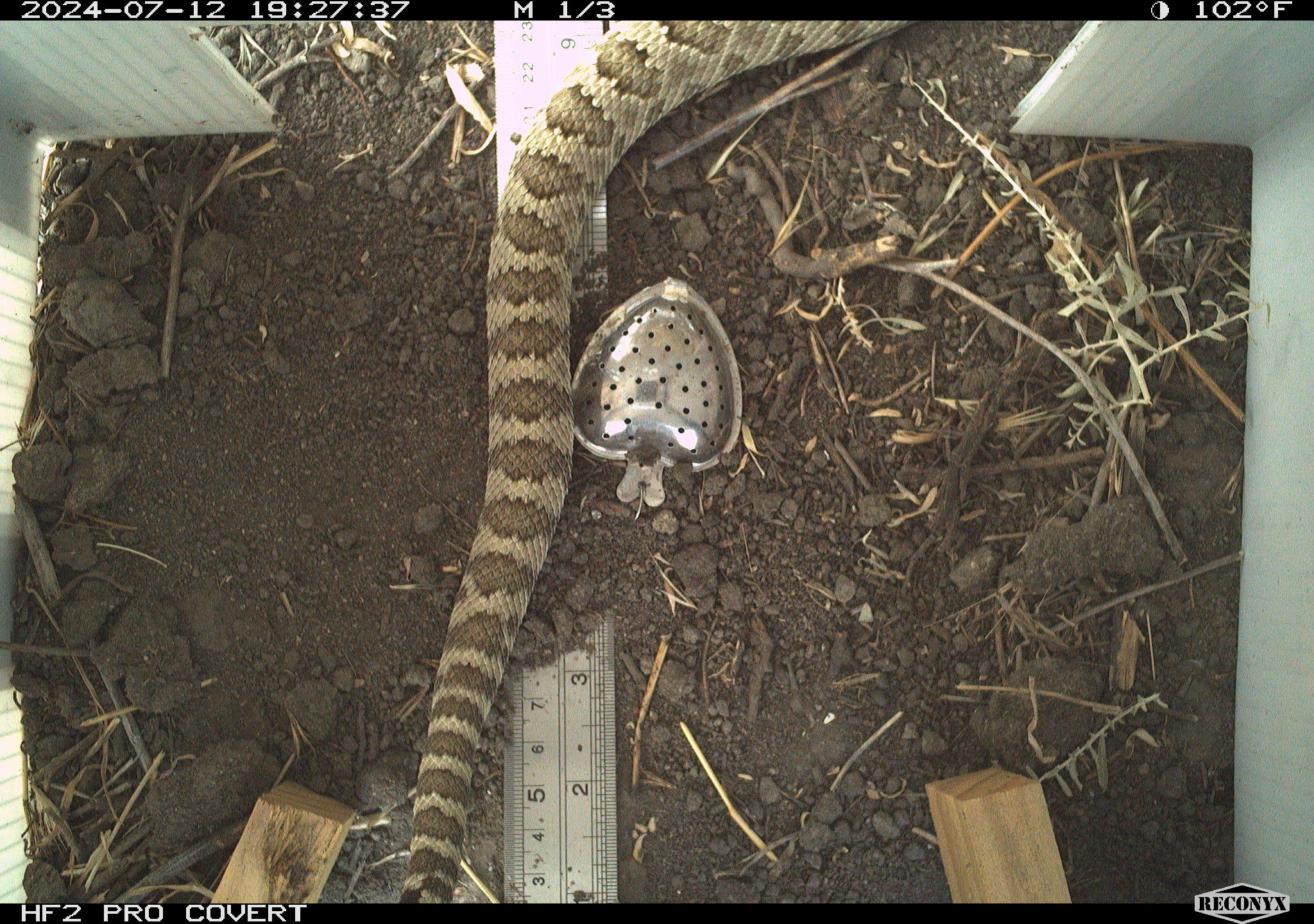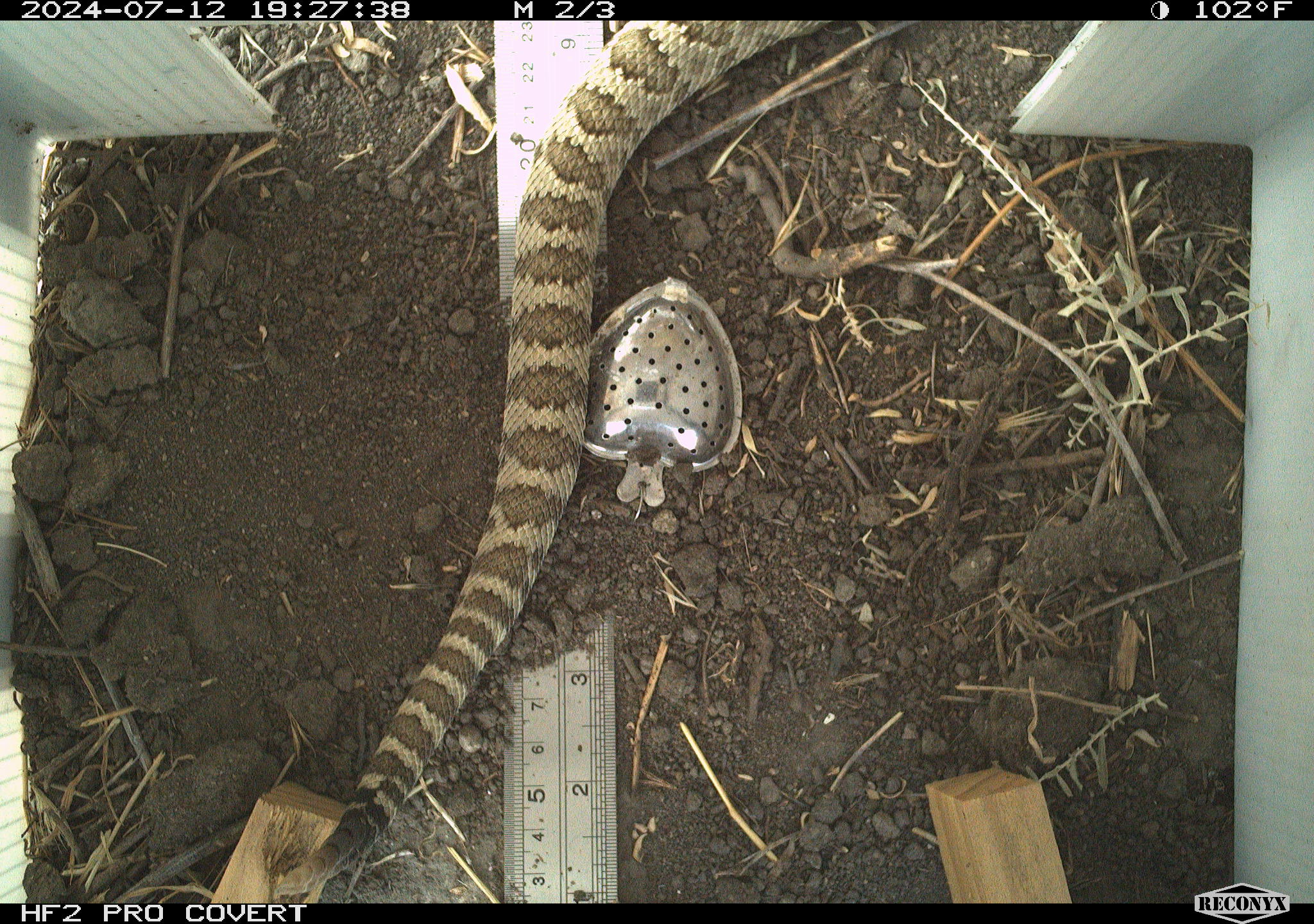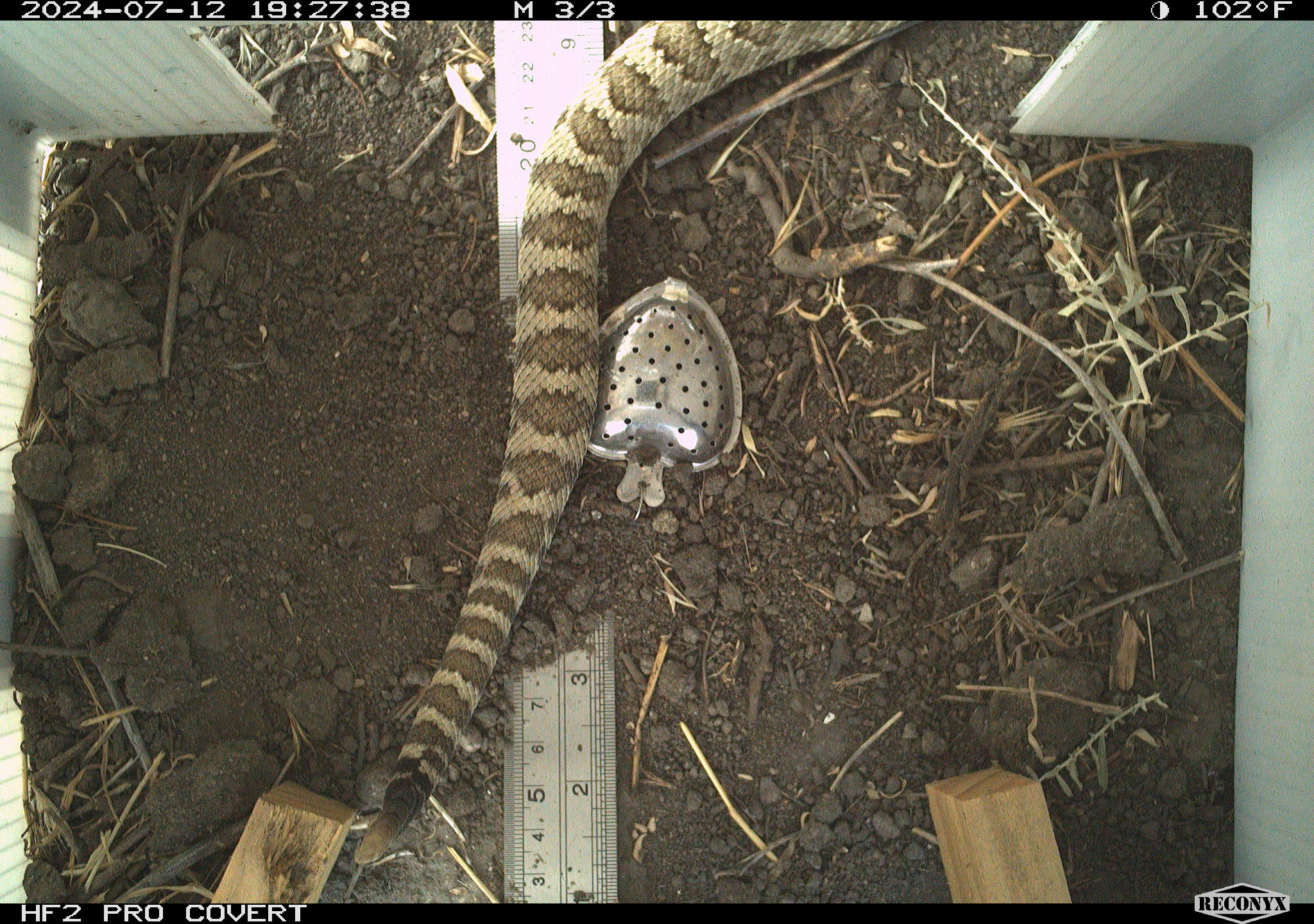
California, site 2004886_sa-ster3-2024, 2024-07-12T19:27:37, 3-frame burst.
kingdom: Animalia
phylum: Chordata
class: Reptilia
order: Squamata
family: Viperidae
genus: Crotalus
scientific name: Crotalus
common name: rattlers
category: crotalus species